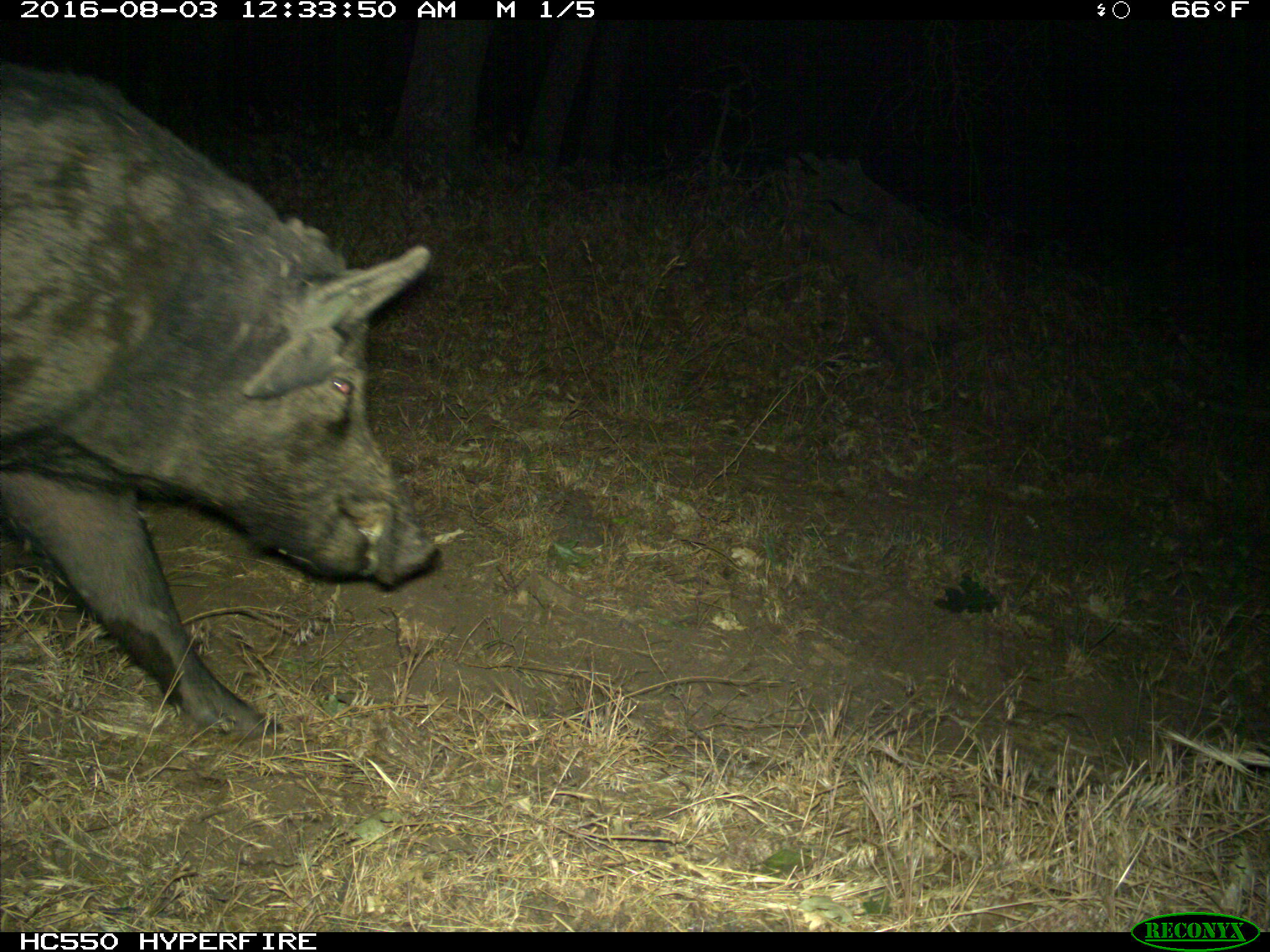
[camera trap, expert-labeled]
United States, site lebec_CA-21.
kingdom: Animalia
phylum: Chordata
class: Mammalia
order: Artiodactyla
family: Suidae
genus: Sus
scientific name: Sus scrofa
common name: wild boar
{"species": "Sus scrofa (wild boar)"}